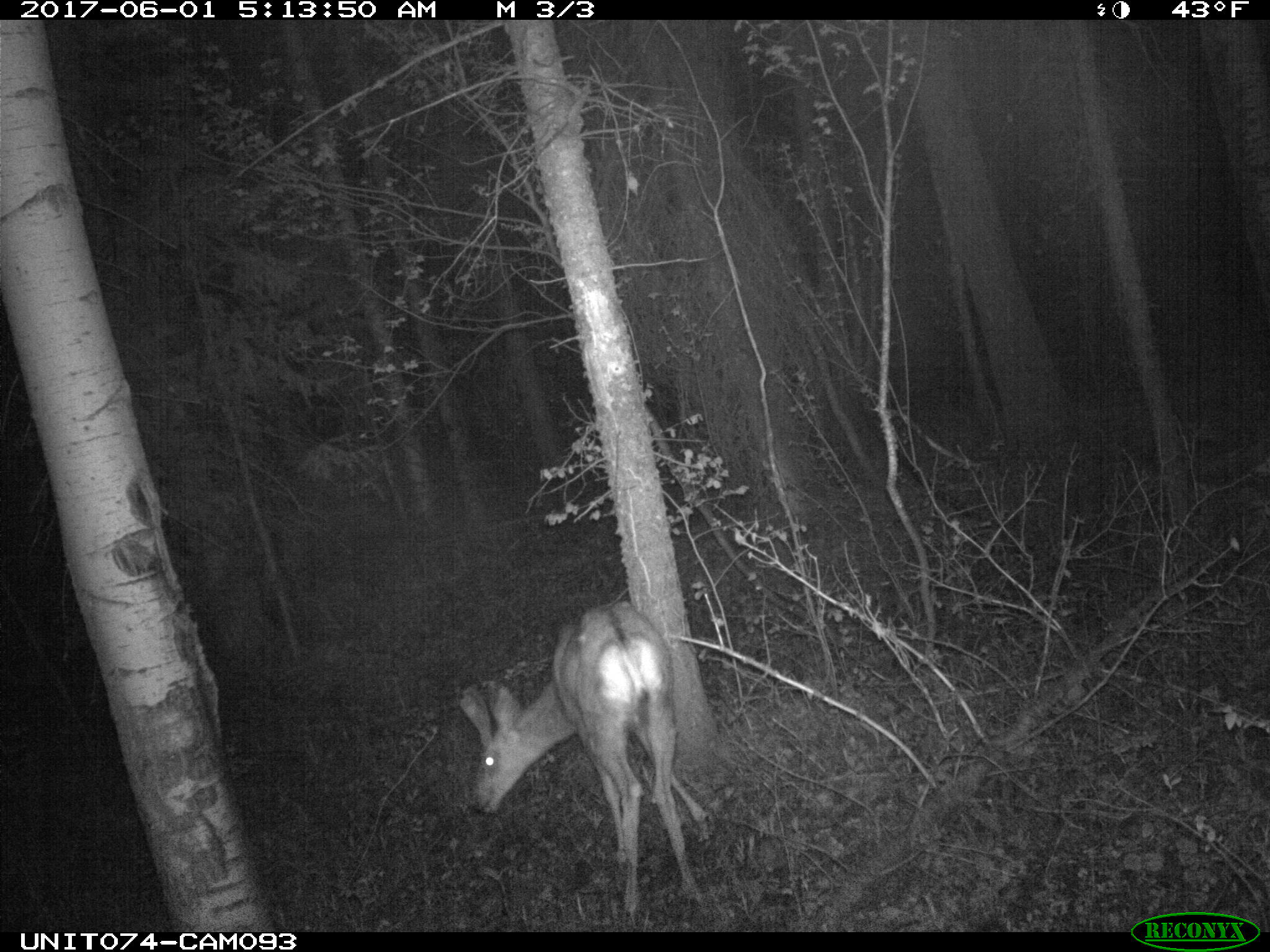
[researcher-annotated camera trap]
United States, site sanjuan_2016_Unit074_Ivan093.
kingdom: Animalia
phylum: Chordata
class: Mammalia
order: Artiodactyla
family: Cervidae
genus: Odocoileus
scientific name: Odocoileus hemionus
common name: mule deer